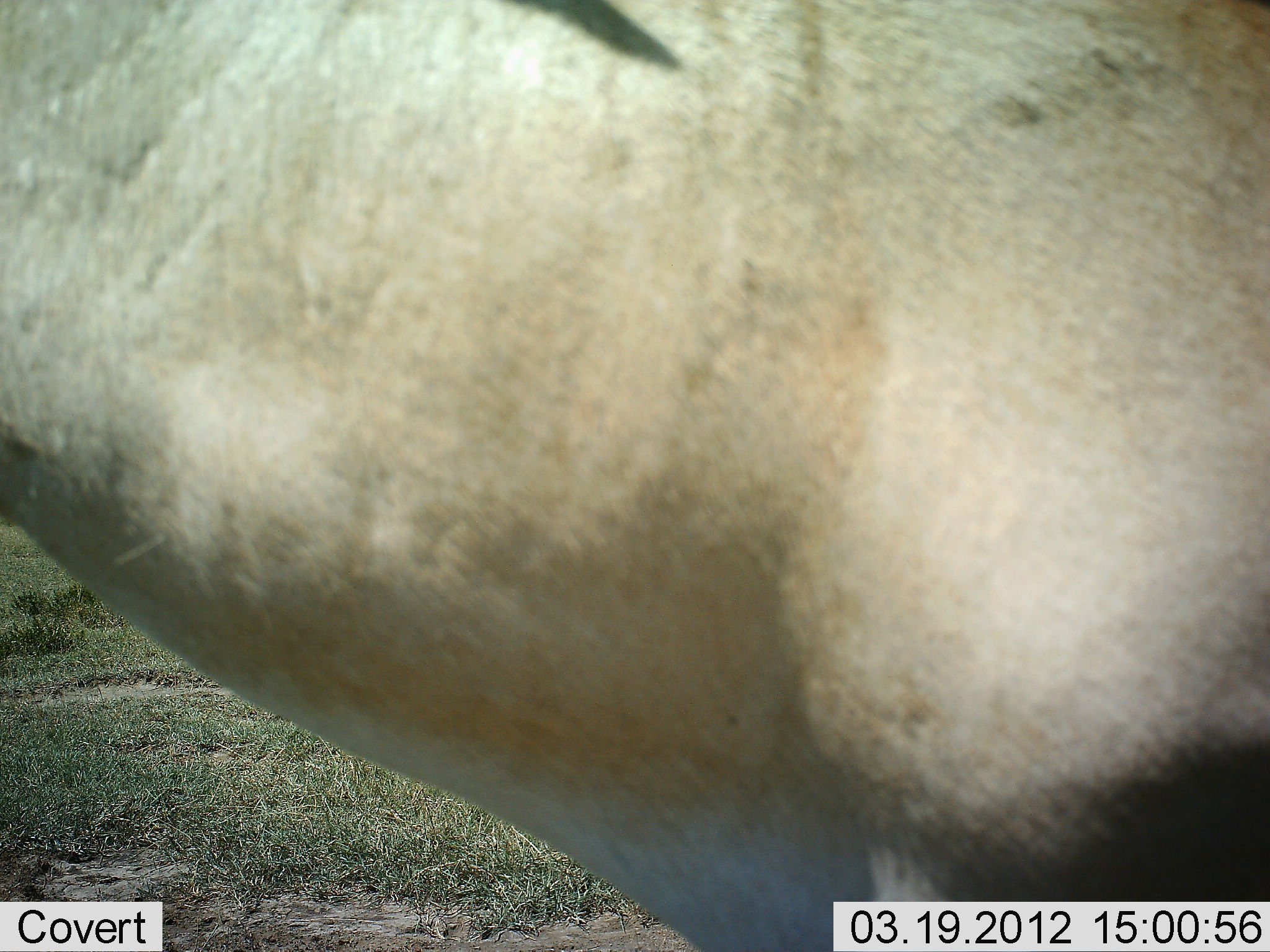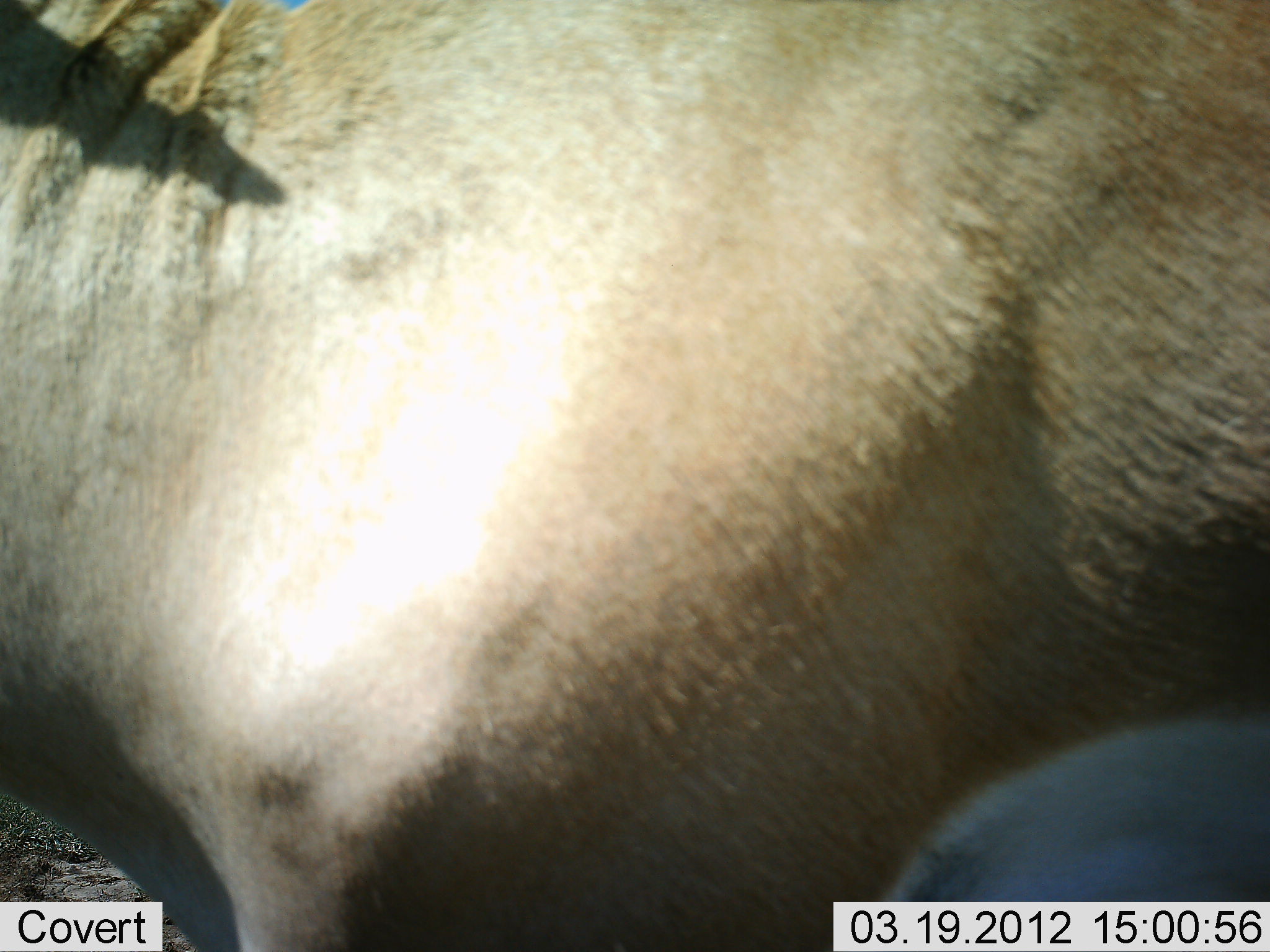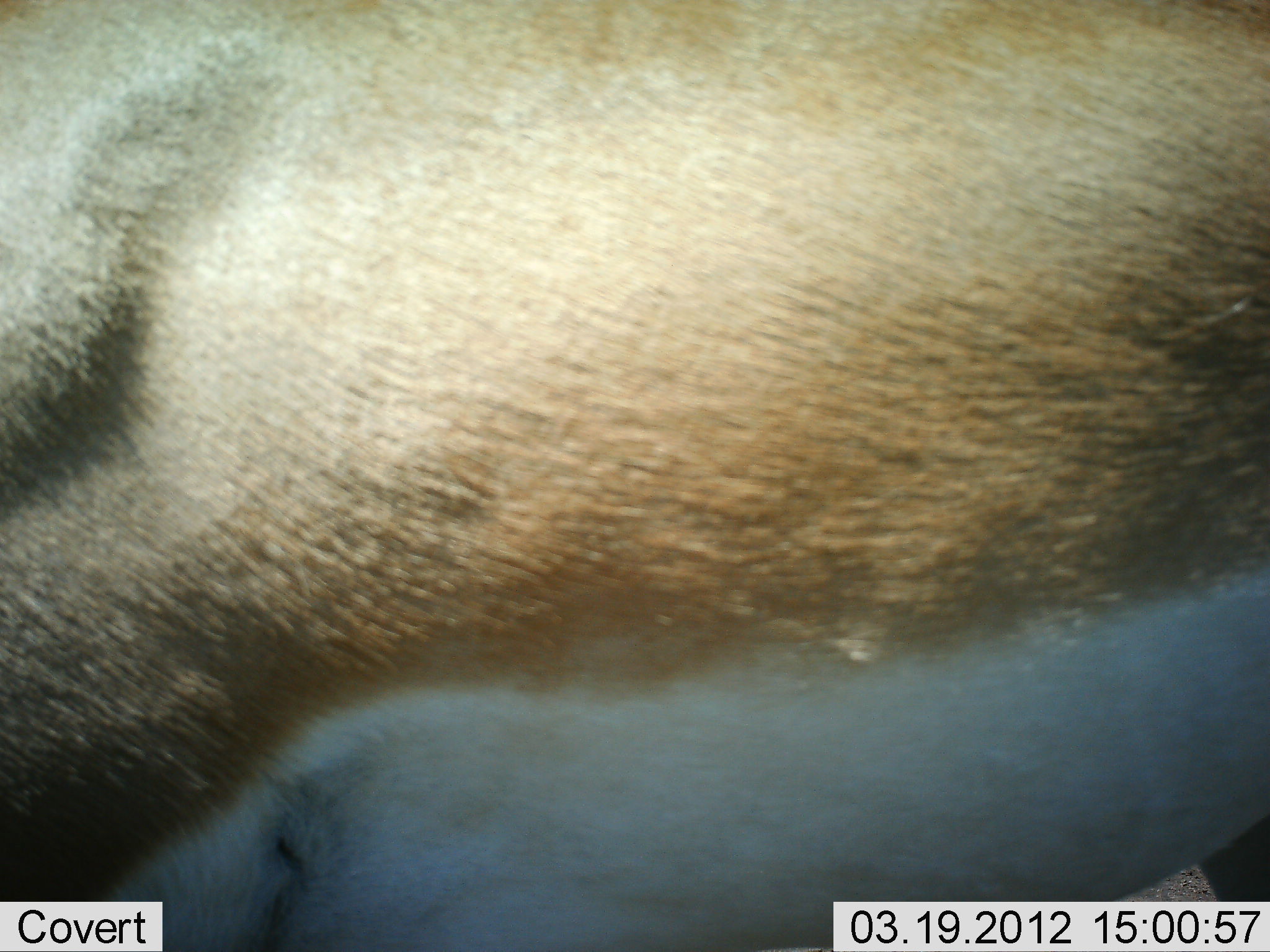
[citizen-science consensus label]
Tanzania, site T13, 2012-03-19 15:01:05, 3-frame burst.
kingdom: Animalia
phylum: Chordata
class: Mammalia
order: Artiodactyla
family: Bovidae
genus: Nanger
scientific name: Nanger granti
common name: grant's gazelle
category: gazellegrants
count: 1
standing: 21%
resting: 0%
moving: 79%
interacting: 0%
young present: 0%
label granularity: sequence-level